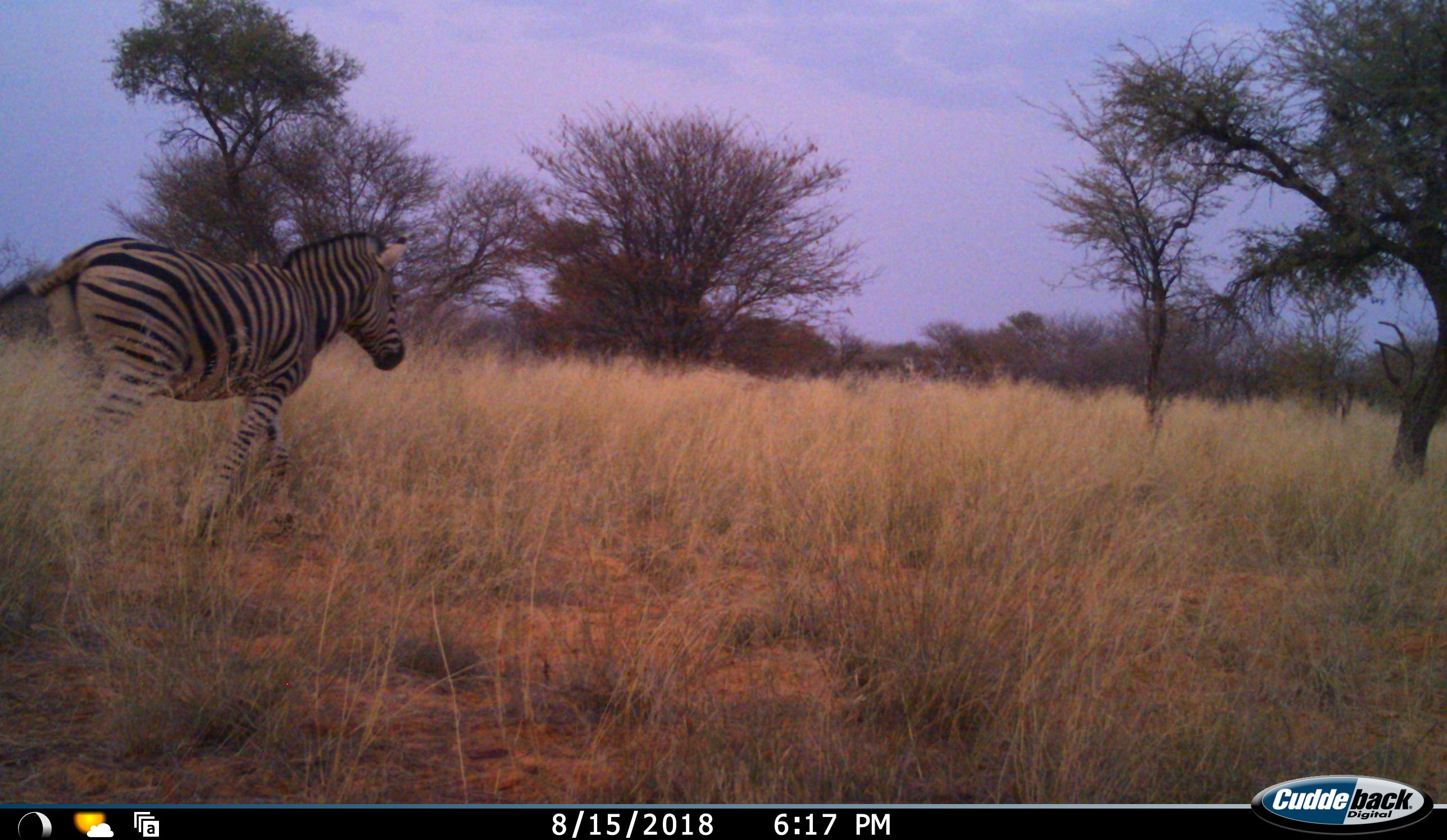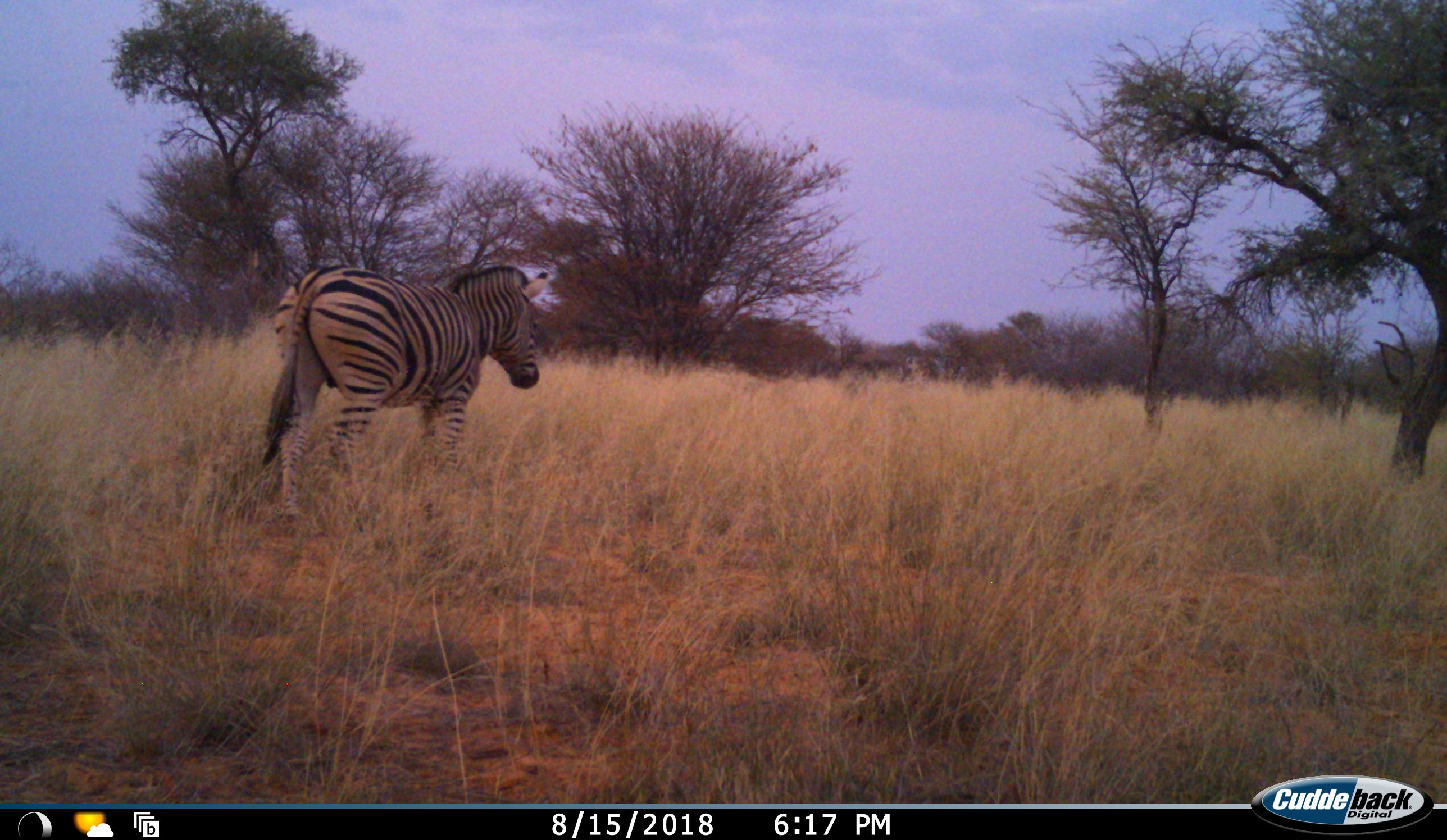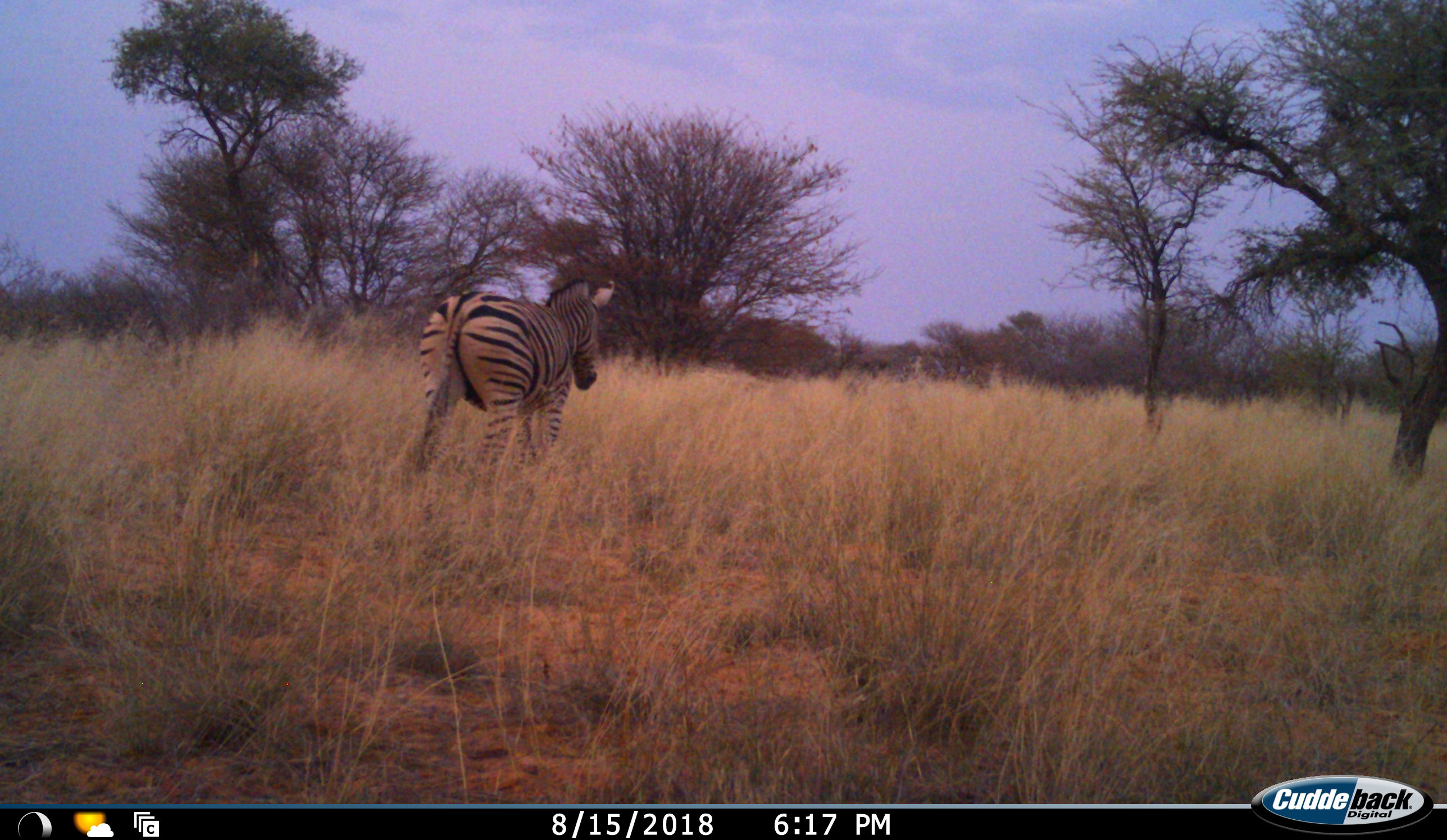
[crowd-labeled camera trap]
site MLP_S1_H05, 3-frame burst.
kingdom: Animalia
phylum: Chordata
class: Mammalia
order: Perissodactyla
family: Equidae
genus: Equus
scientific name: Equus quagga burchellii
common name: burchell's zebra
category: zebraburchells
Zebraburchells (burchell's zebra) (Equus quagga burchellii), count 1. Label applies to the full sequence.